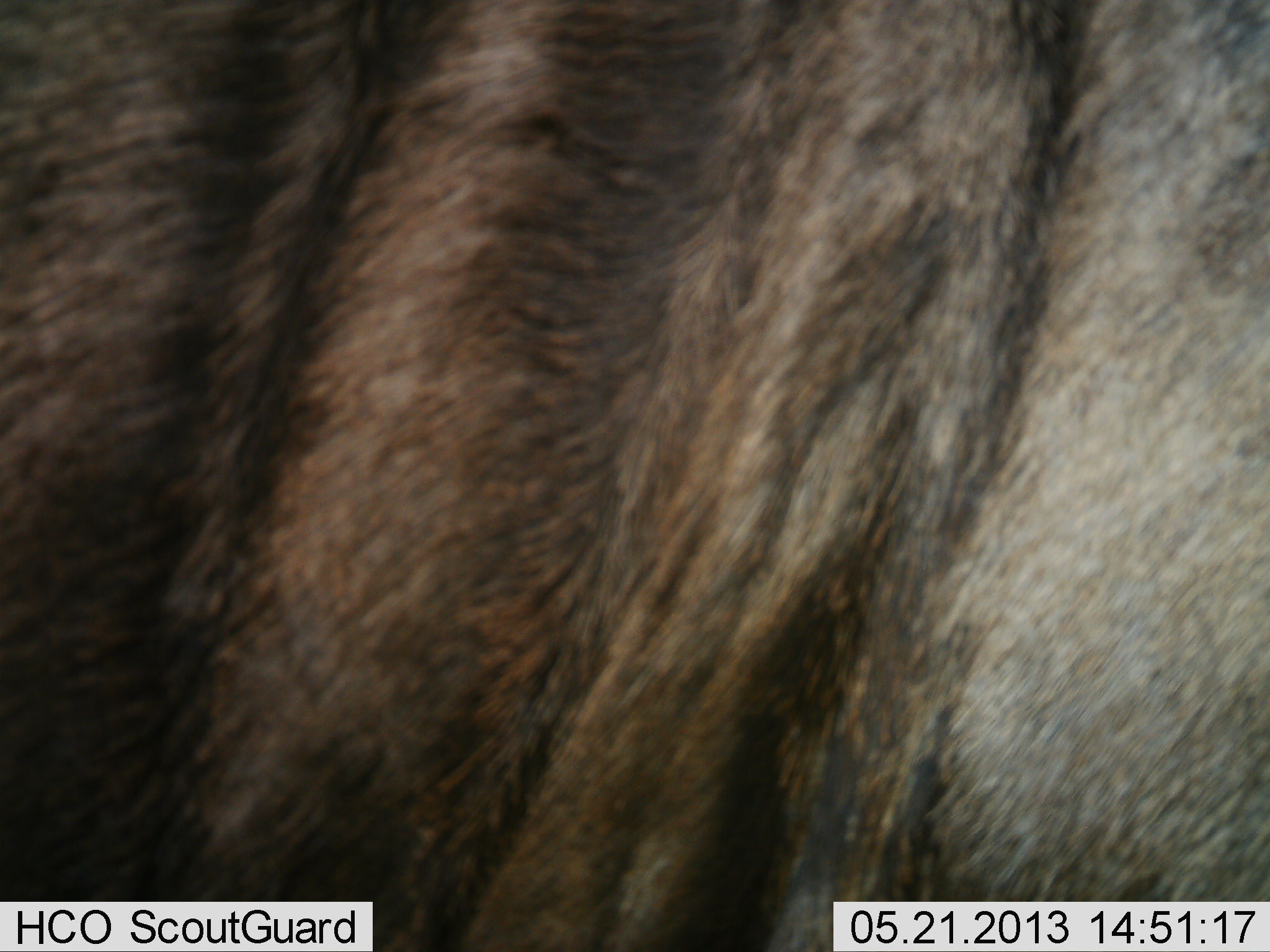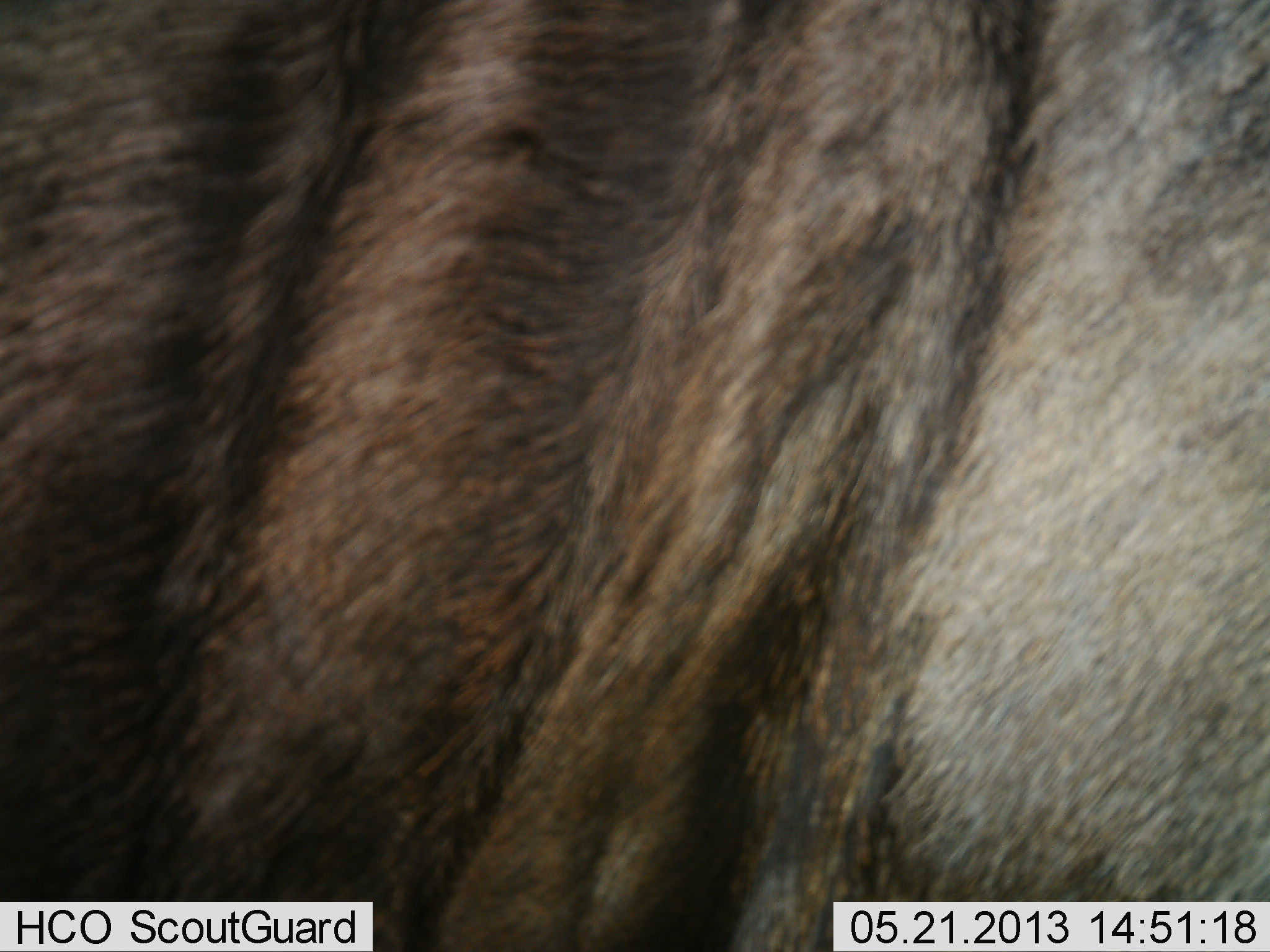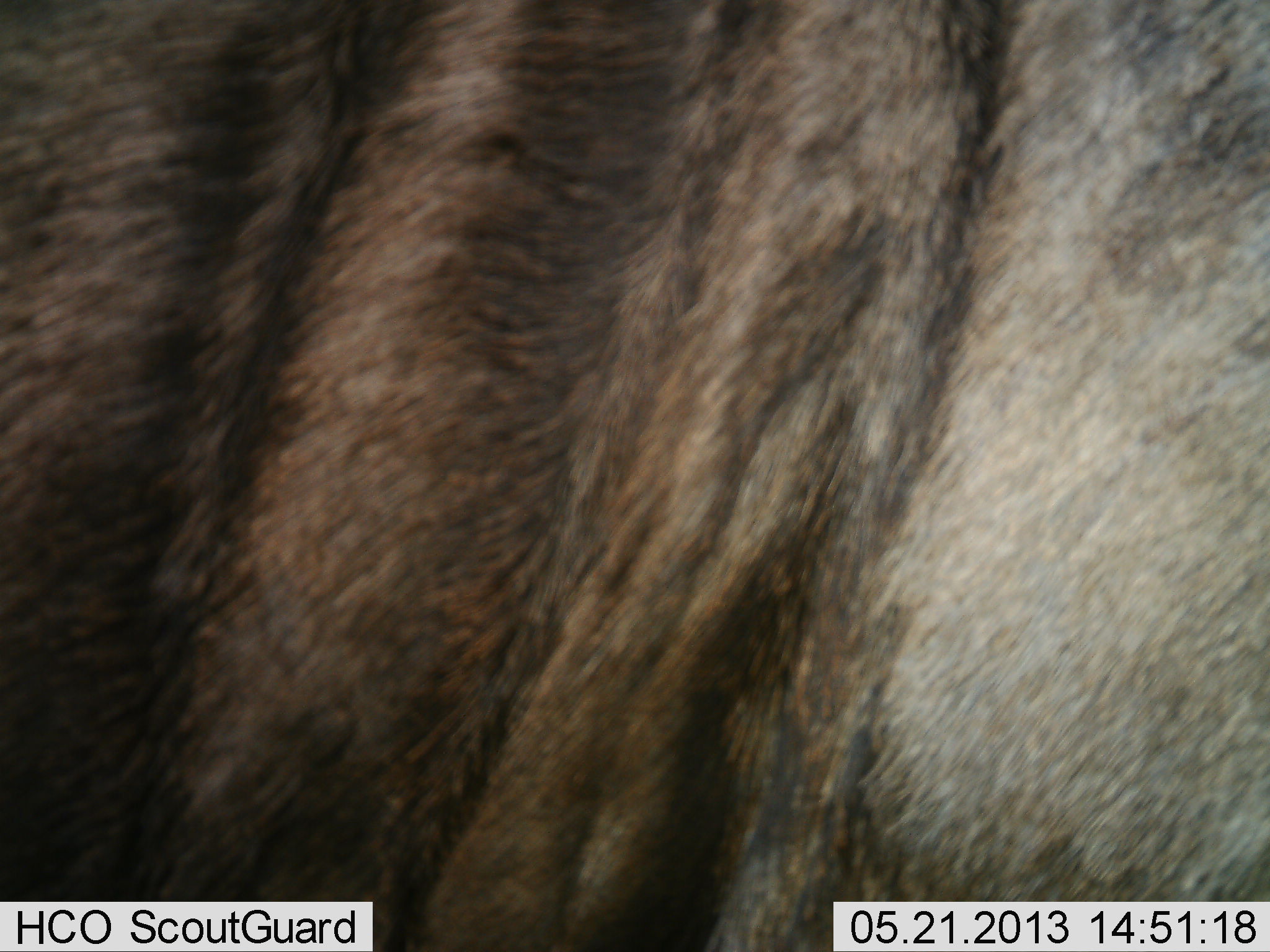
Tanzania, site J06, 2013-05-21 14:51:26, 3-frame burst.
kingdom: Animalia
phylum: Chordata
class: Mammalia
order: Artiodactyla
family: Bovidae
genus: Connochaetes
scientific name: Connochaetes taurinus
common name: blue wildebeest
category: wildebeest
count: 1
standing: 100%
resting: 0%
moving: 5%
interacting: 0%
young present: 0%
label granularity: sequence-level